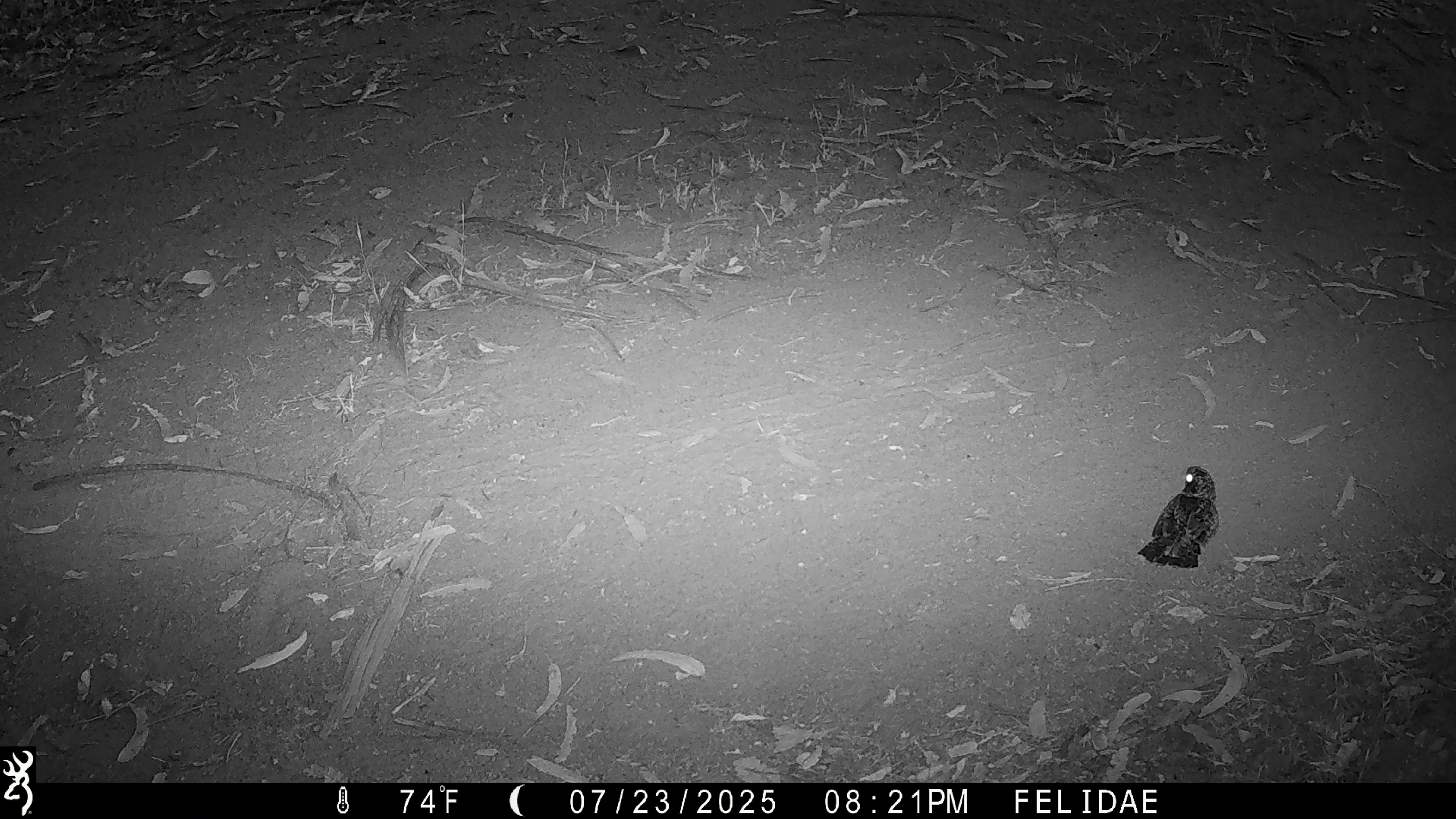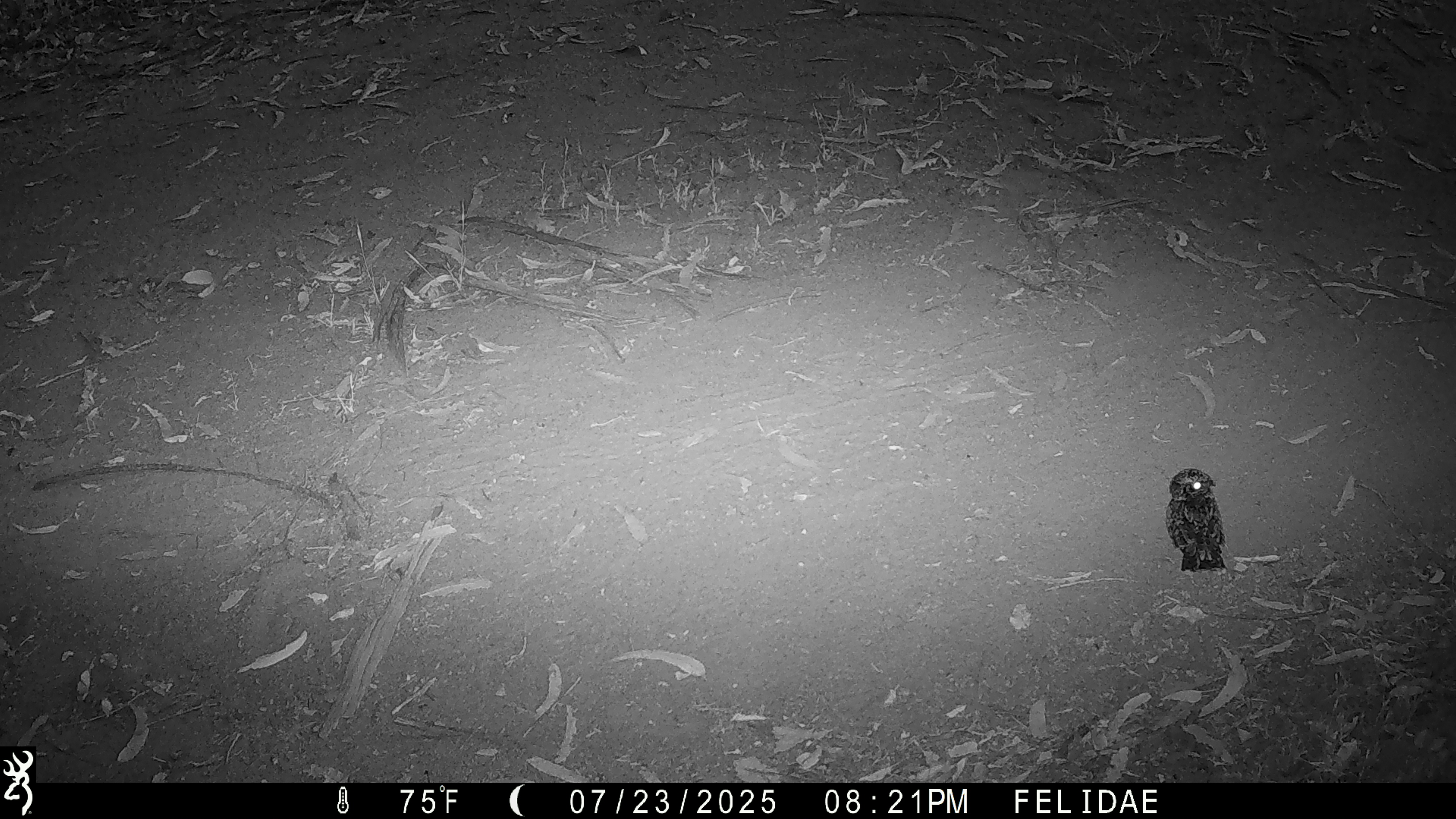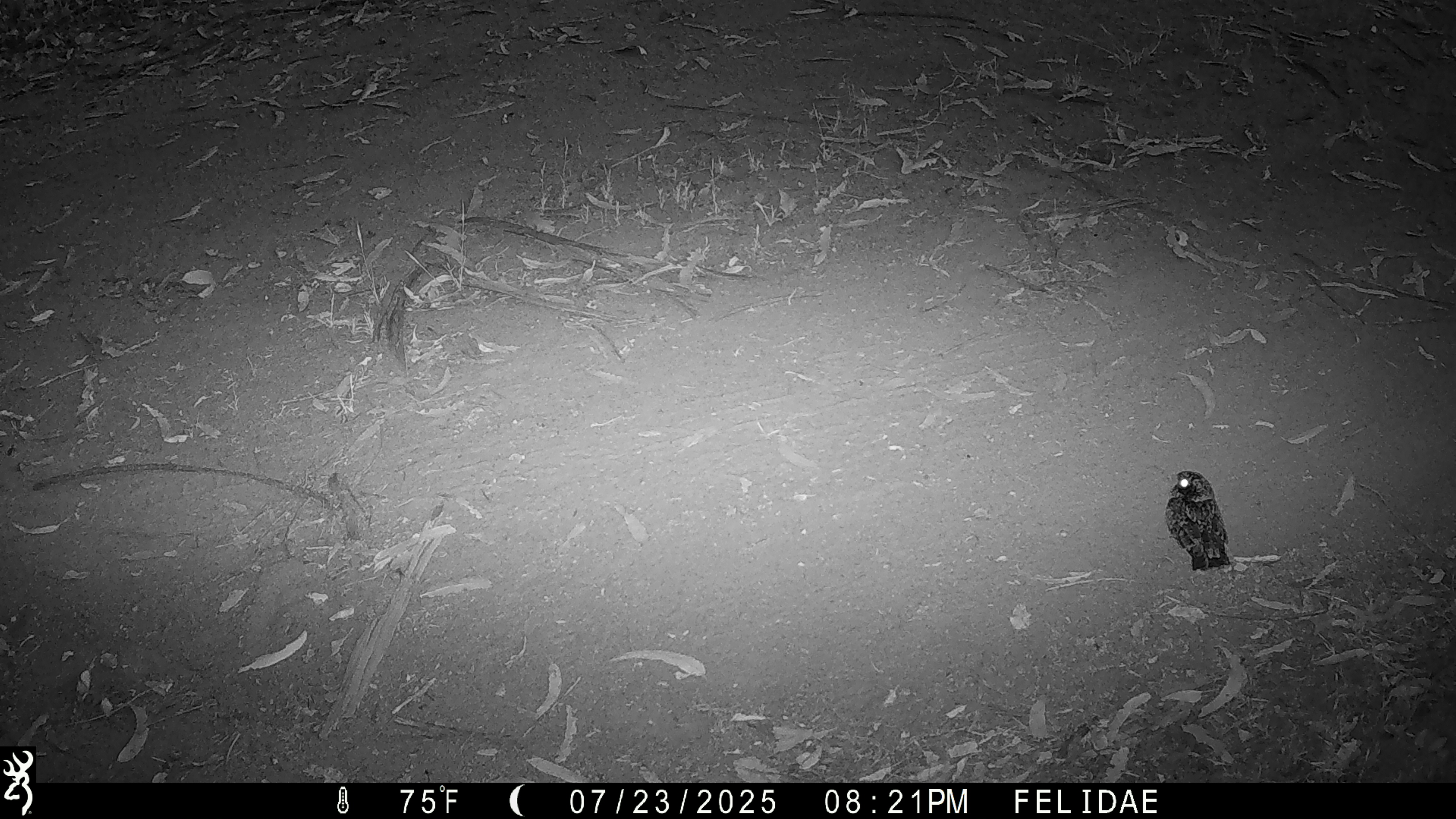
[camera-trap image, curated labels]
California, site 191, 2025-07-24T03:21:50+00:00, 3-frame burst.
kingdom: Animalia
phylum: Chordata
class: Aves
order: Caprimulgiformes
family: Caprimulgidae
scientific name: Caprimulgidae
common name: nightjar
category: unknown nightjar